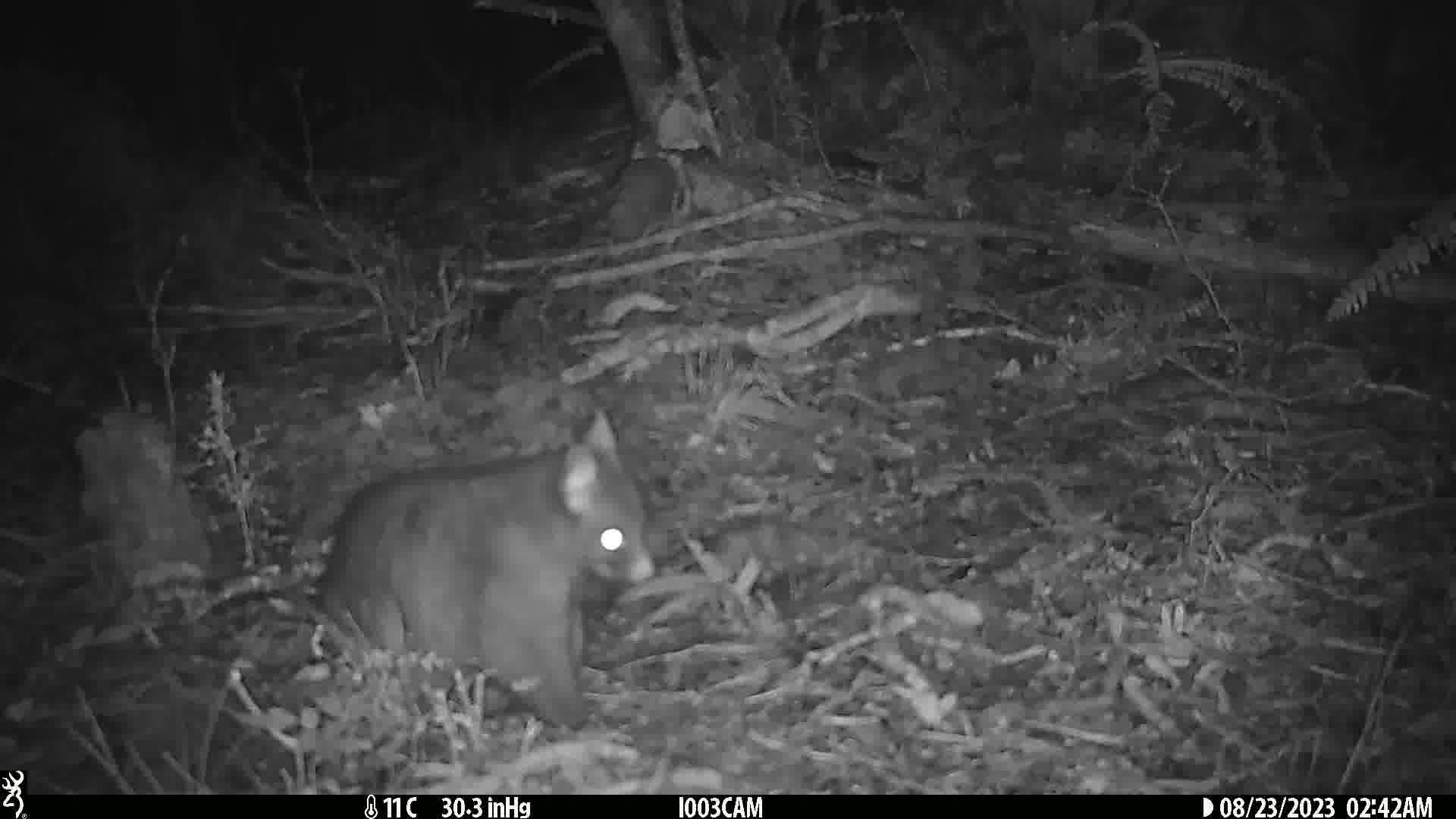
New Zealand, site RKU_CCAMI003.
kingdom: Animalia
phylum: Chordata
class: Mammalia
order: Diprotodontia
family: Phalangeridae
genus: Trichosurus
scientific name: Trichosurus vulpecula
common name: common brushtail possum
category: possum